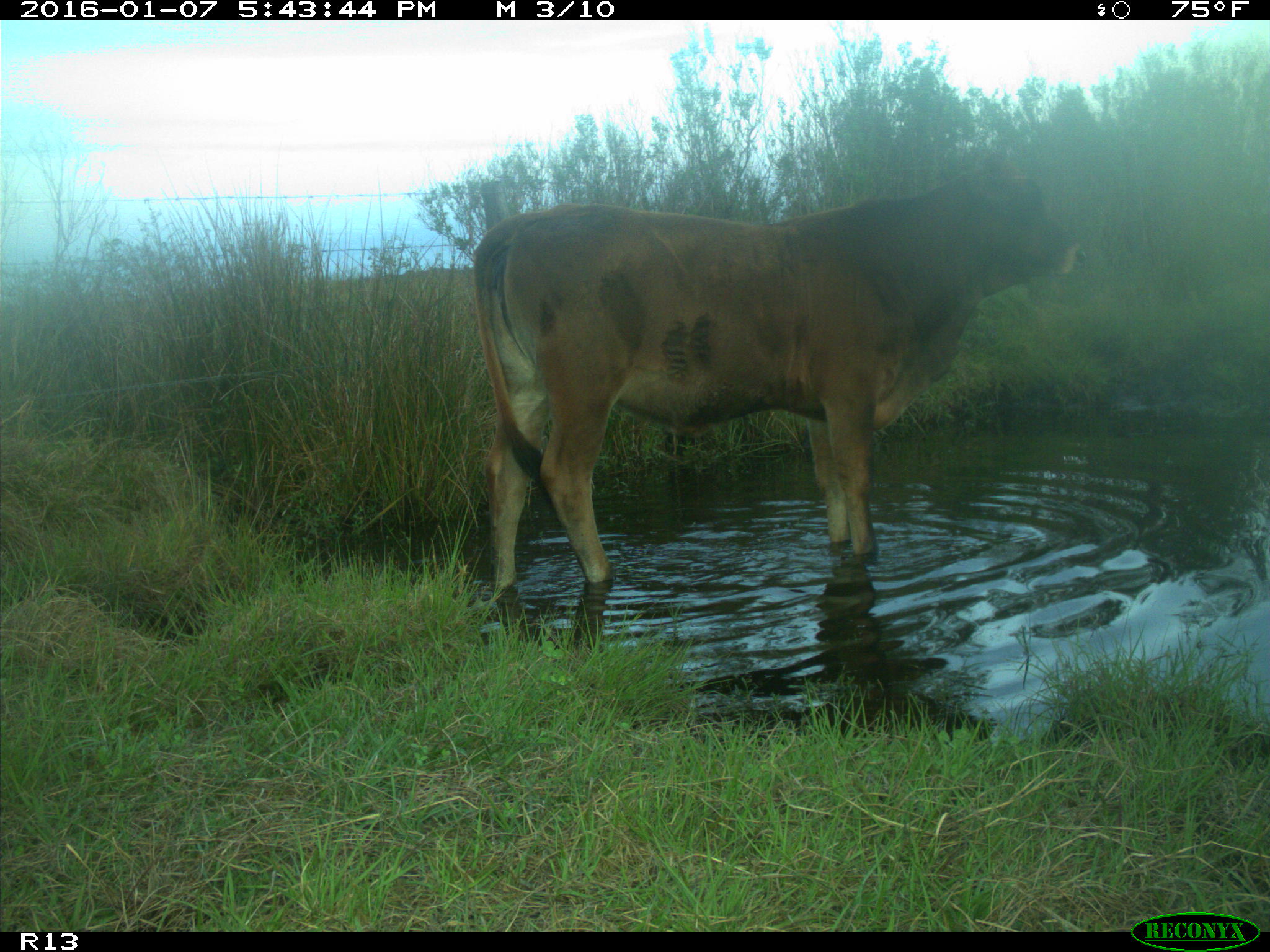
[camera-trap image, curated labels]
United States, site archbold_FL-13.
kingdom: Animalia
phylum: Chordata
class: Mammalia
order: Artiodactyla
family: Bovidae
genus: Bos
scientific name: Bos taurus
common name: domestic cow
Bos taurus (domestic cow).